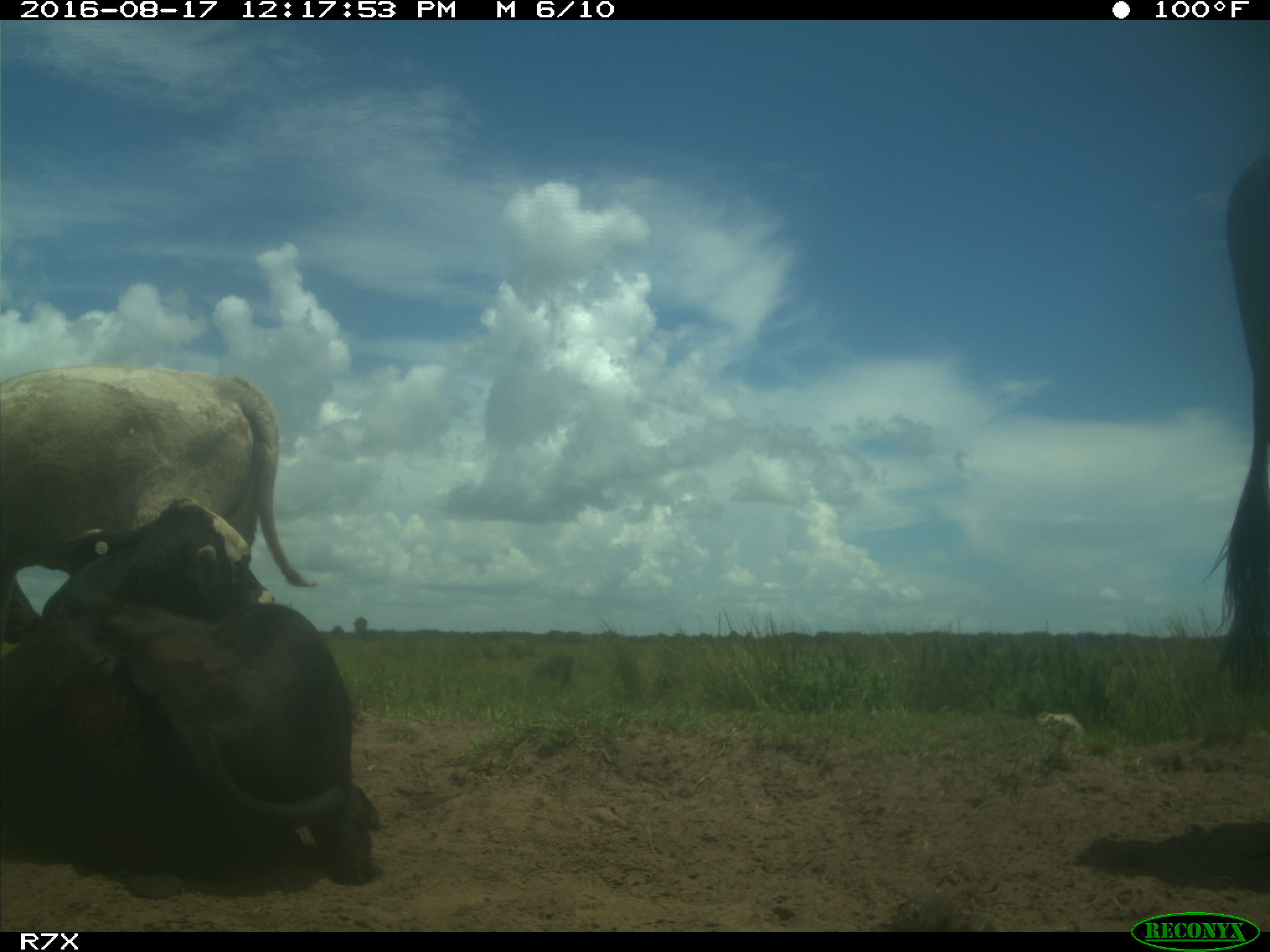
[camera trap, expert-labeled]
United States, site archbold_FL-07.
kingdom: Animalia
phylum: Chordata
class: Mammalia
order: Artiodactyla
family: Bovidae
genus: Bos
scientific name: Bos taurus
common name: domestic cow